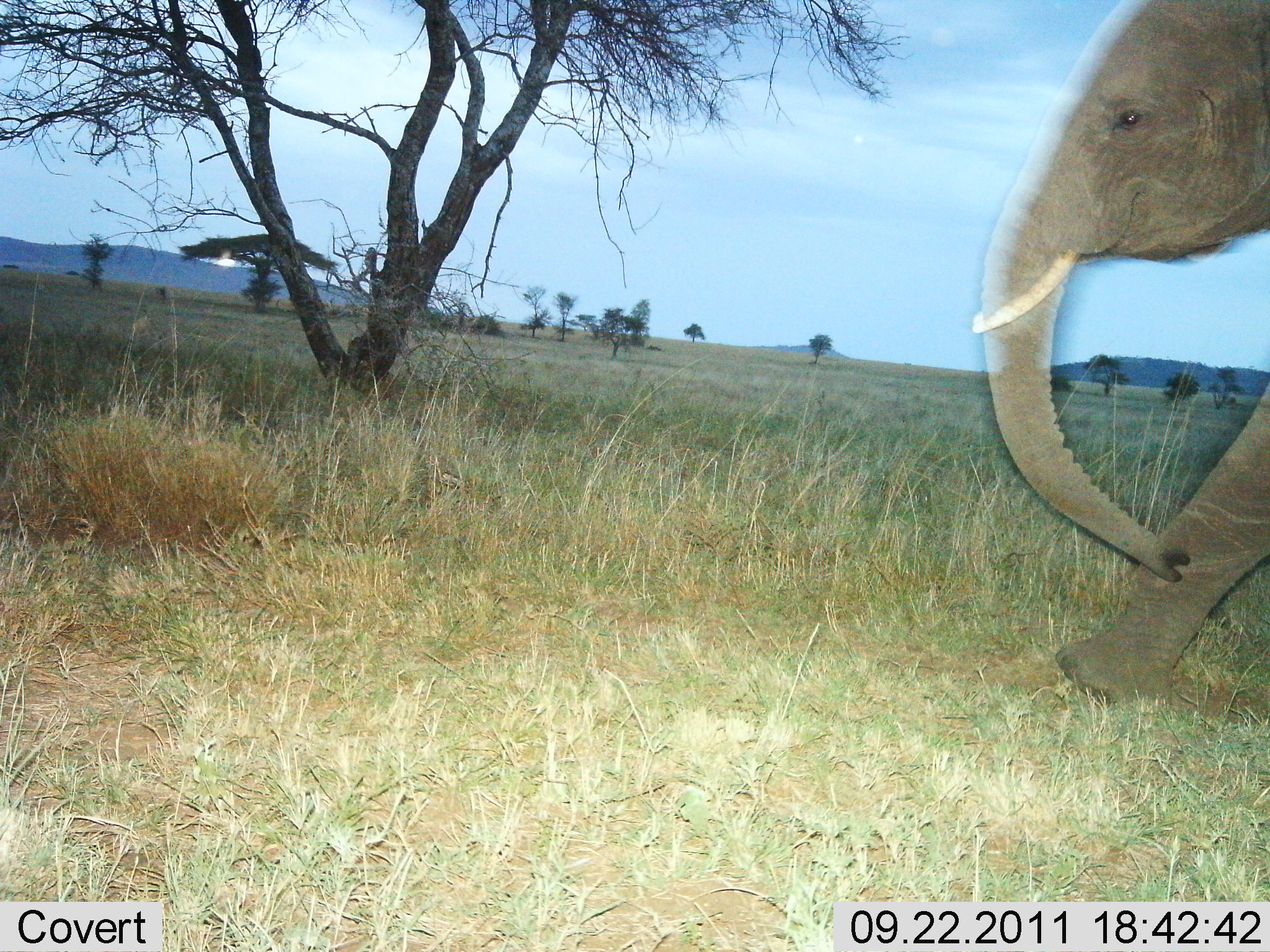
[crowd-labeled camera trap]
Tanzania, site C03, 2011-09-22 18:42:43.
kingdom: Animalia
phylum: Chordata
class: Mammalia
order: Proboscidea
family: Elephantidae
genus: Loxodonta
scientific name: Loxodonta africana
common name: african bush elephant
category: elephant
Elephant (african bush elephant) (Loxodonta africana), count 1. Behavior (volunteer vote fractions): standing 0%, resting 0%, moving 100%, interacting 0%. Young present (vote fraction): 0%. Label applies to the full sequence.